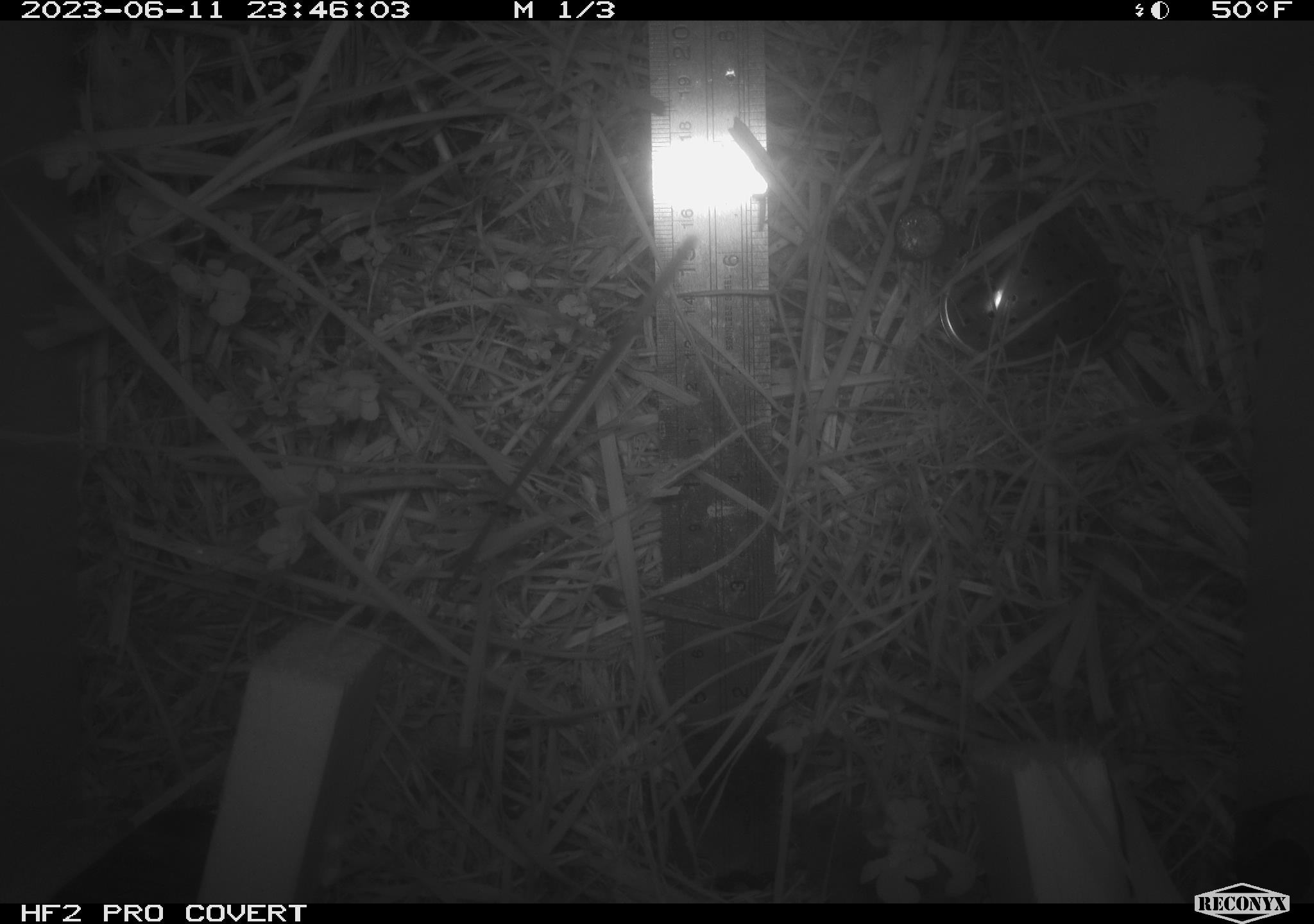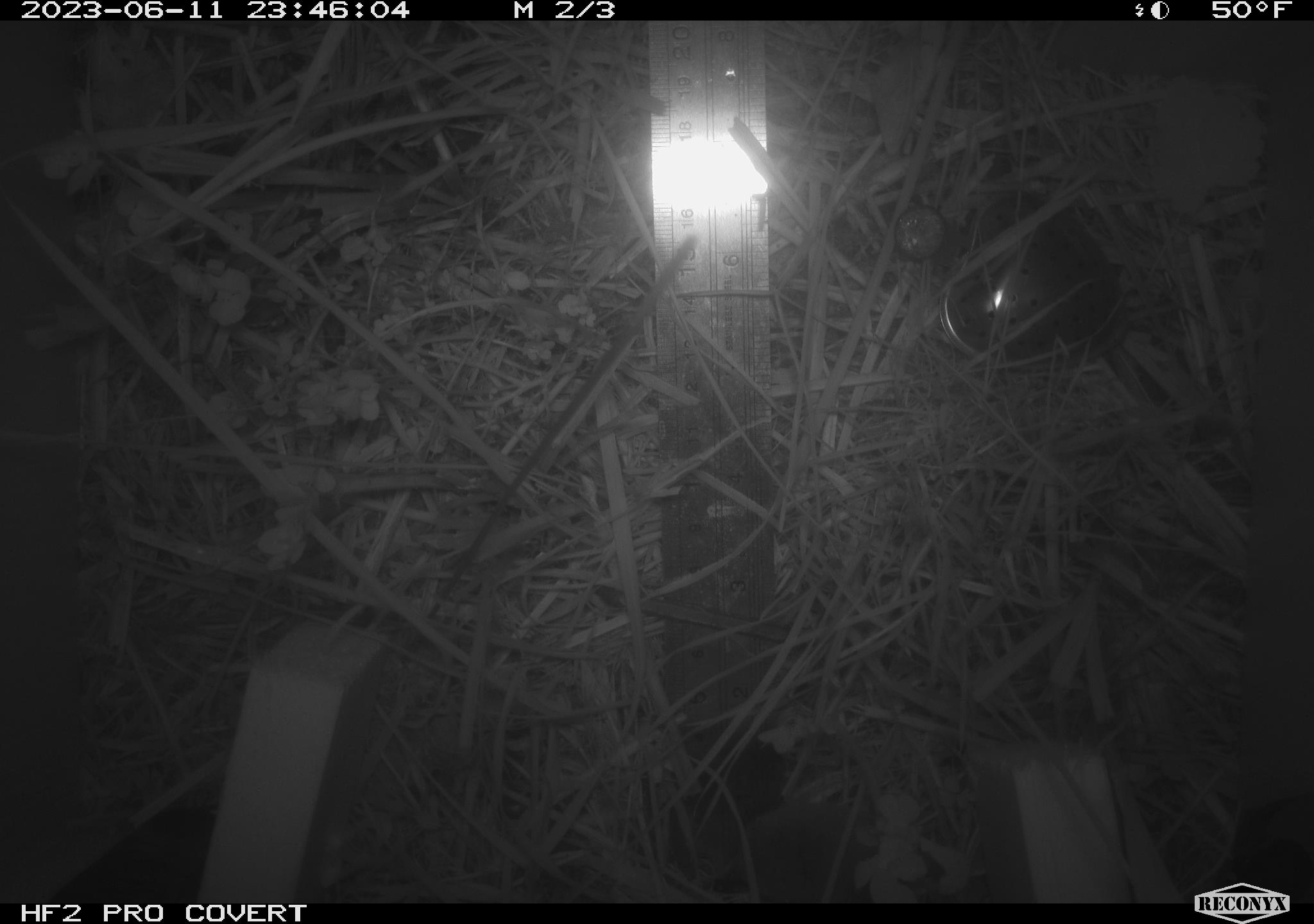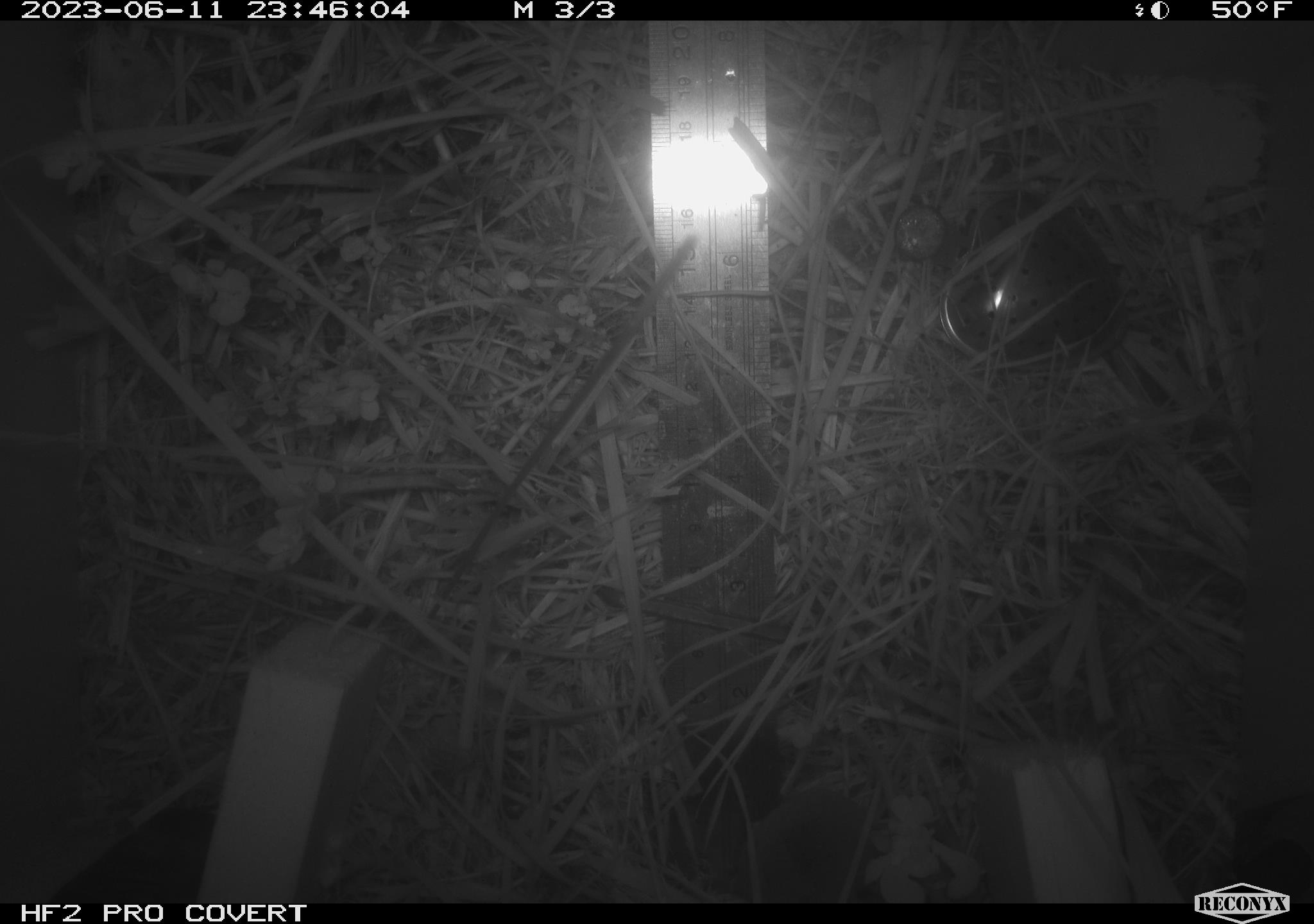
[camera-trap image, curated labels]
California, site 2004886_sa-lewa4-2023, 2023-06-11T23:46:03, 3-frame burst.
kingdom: Animalia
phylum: Chordata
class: Mammalia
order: Eulipotyphla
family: Soricidae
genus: Sorex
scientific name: Sorex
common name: long-tailed shrew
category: sorex species